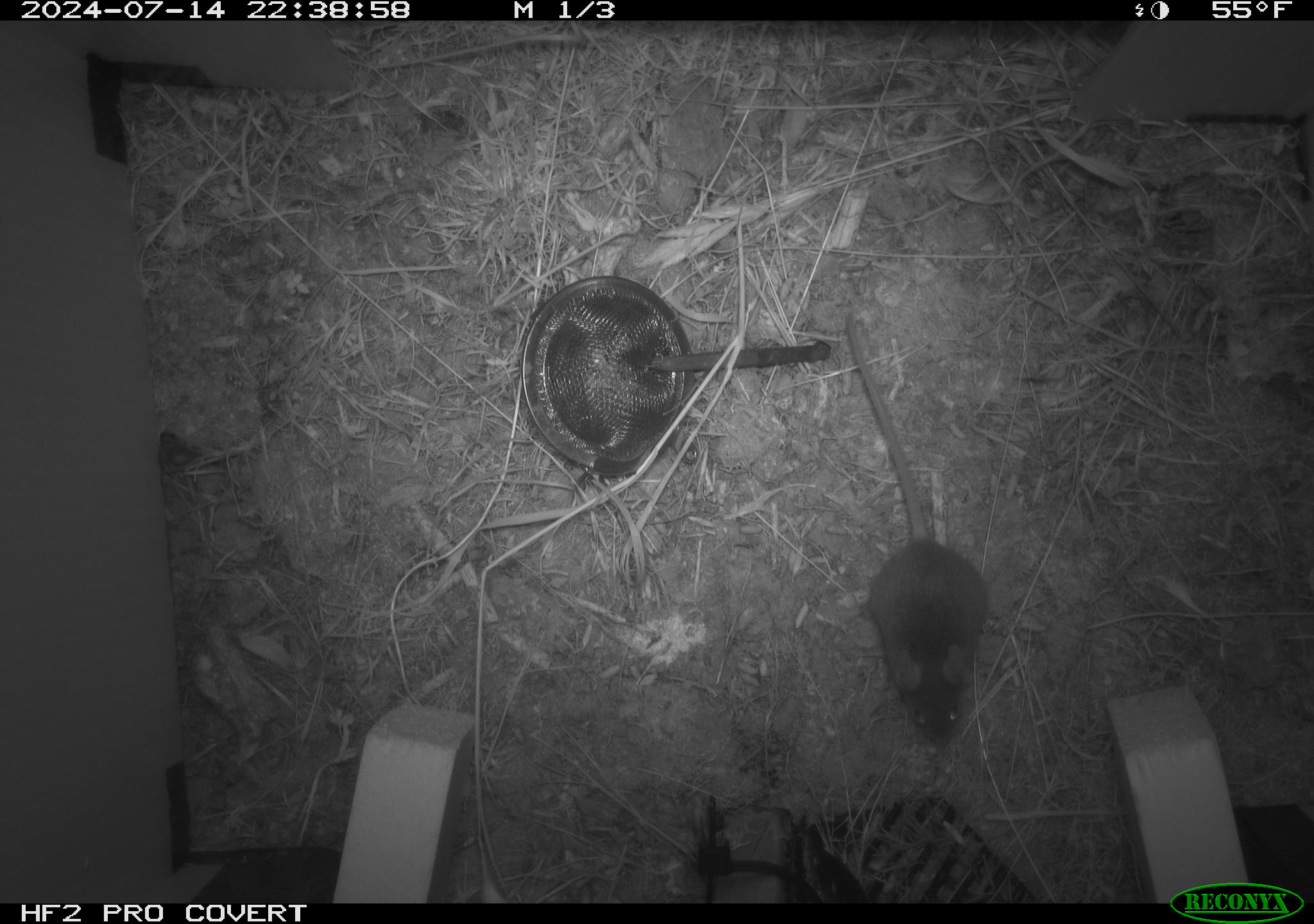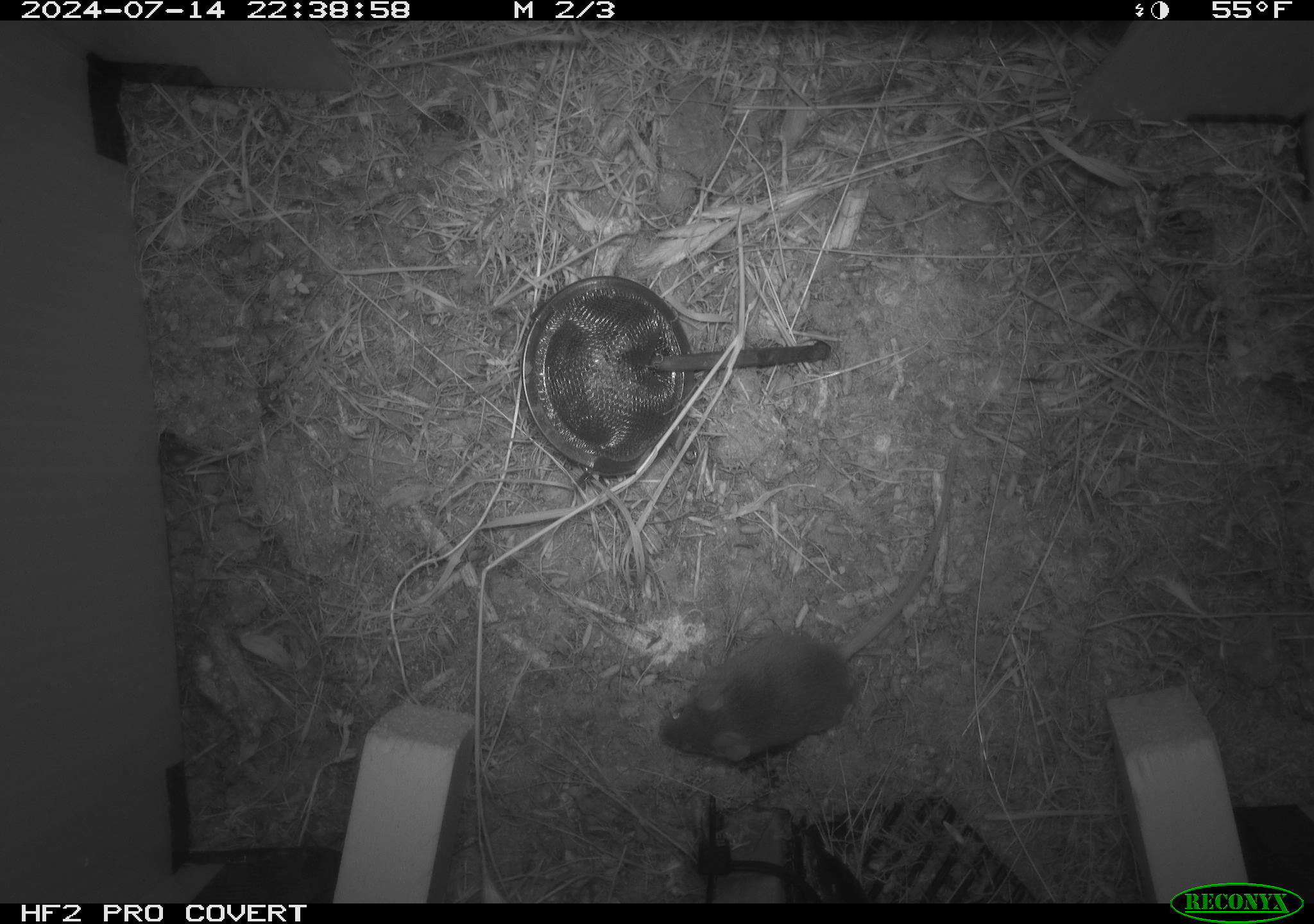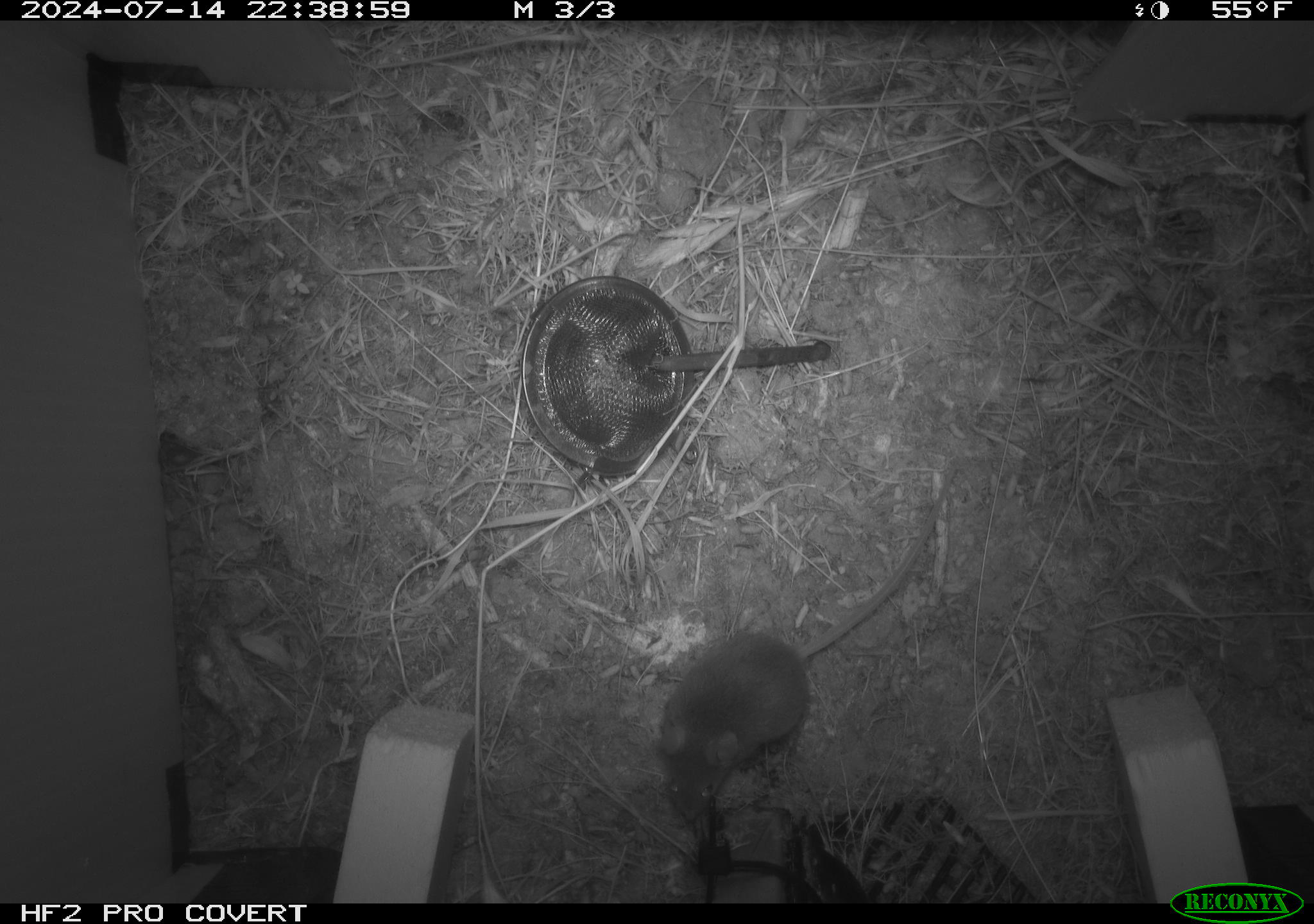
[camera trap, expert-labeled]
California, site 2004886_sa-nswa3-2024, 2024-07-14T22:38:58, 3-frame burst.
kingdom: Animalia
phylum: Chordata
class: Mammalia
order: Rodentia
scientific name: Rodentia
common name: rodent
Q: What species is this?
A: Rodent (Rodentia).